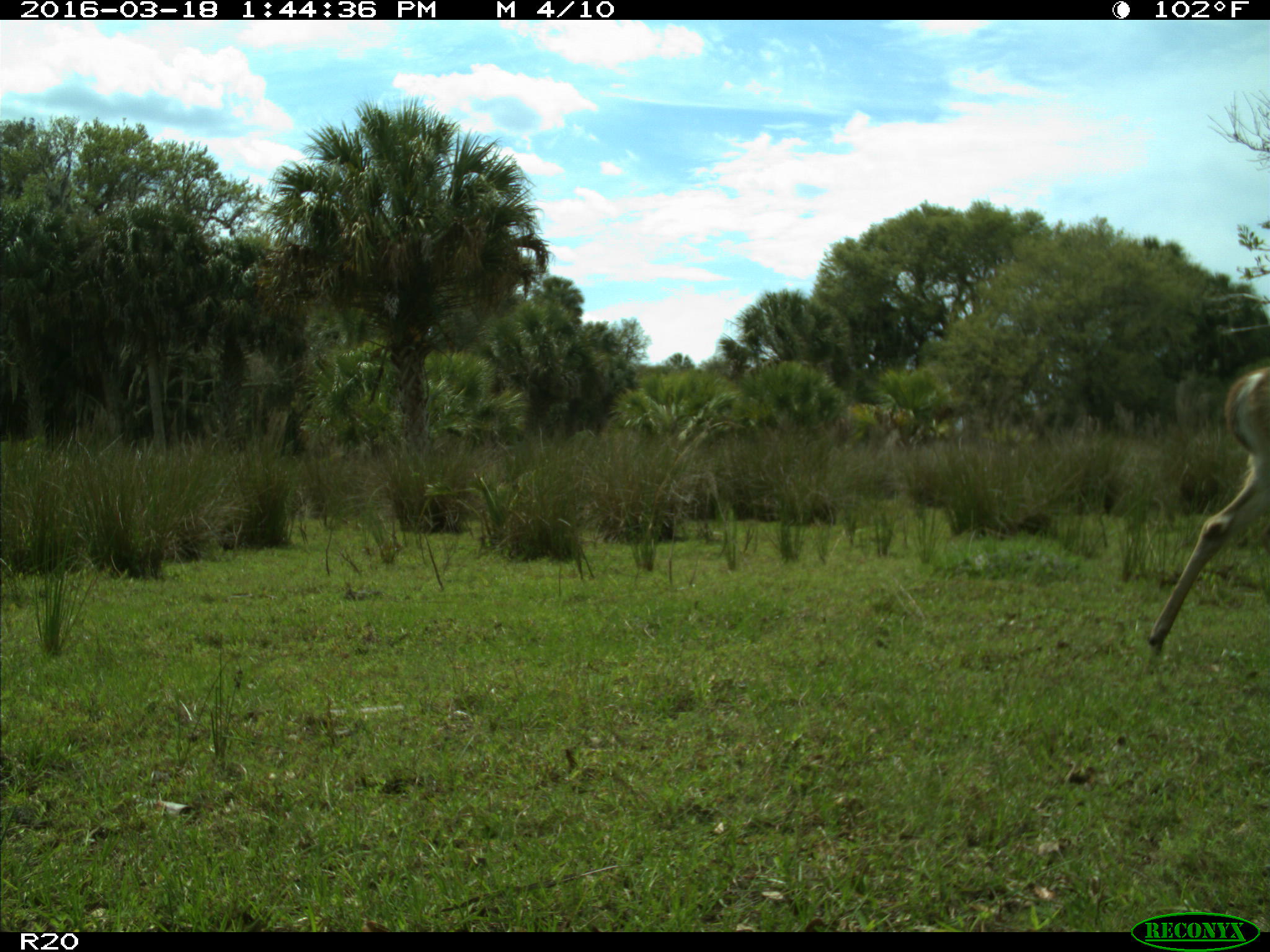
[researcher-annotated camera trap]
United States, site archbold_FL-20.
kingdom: Animalia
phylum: Chordata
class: Mammalia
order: Artiodactyla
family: Cervidae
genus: Odocoileus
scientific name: Odocoileus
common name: deer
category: unidentified deer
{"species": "unidentified deer (deer) (Odocoileus)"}